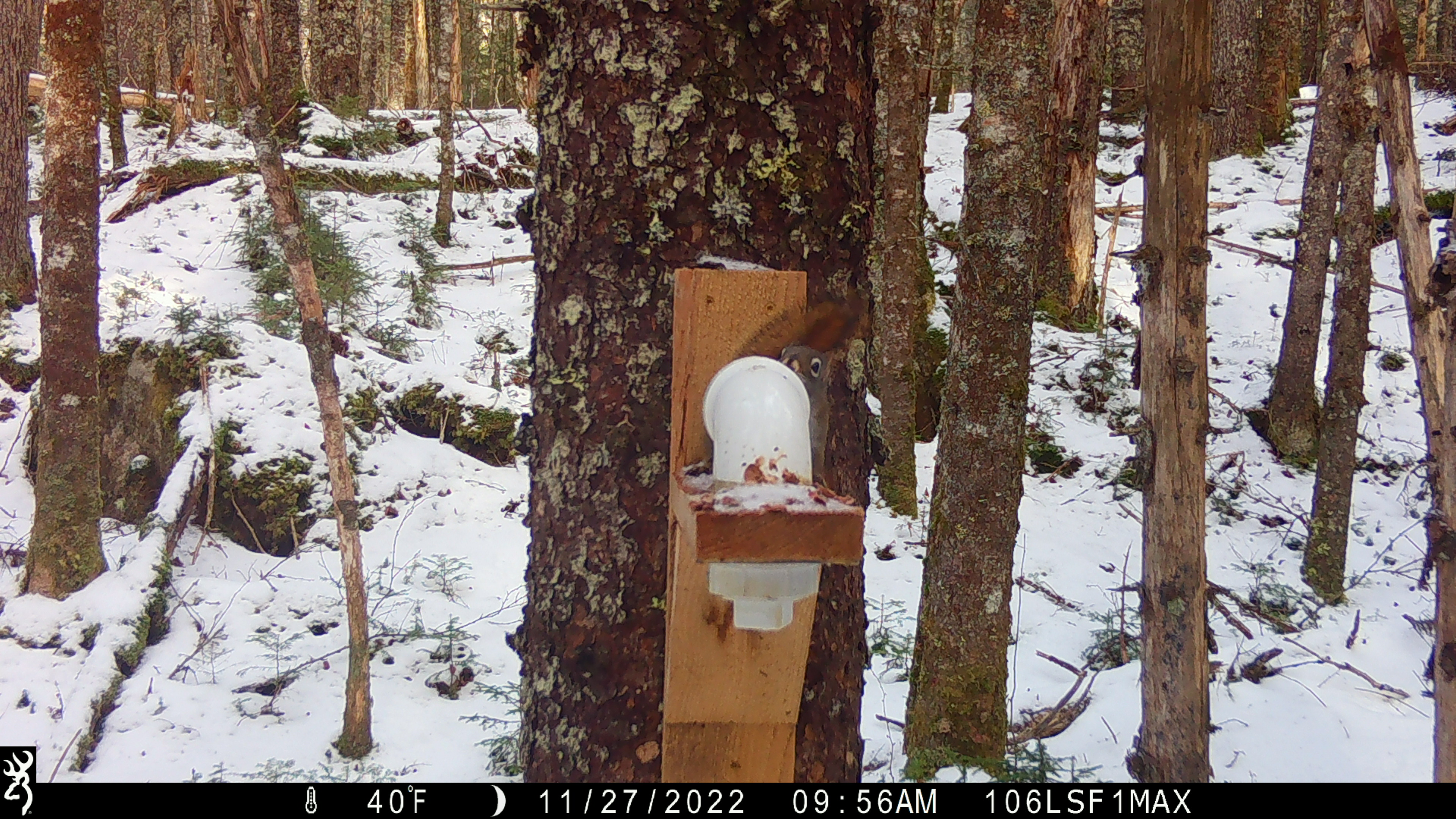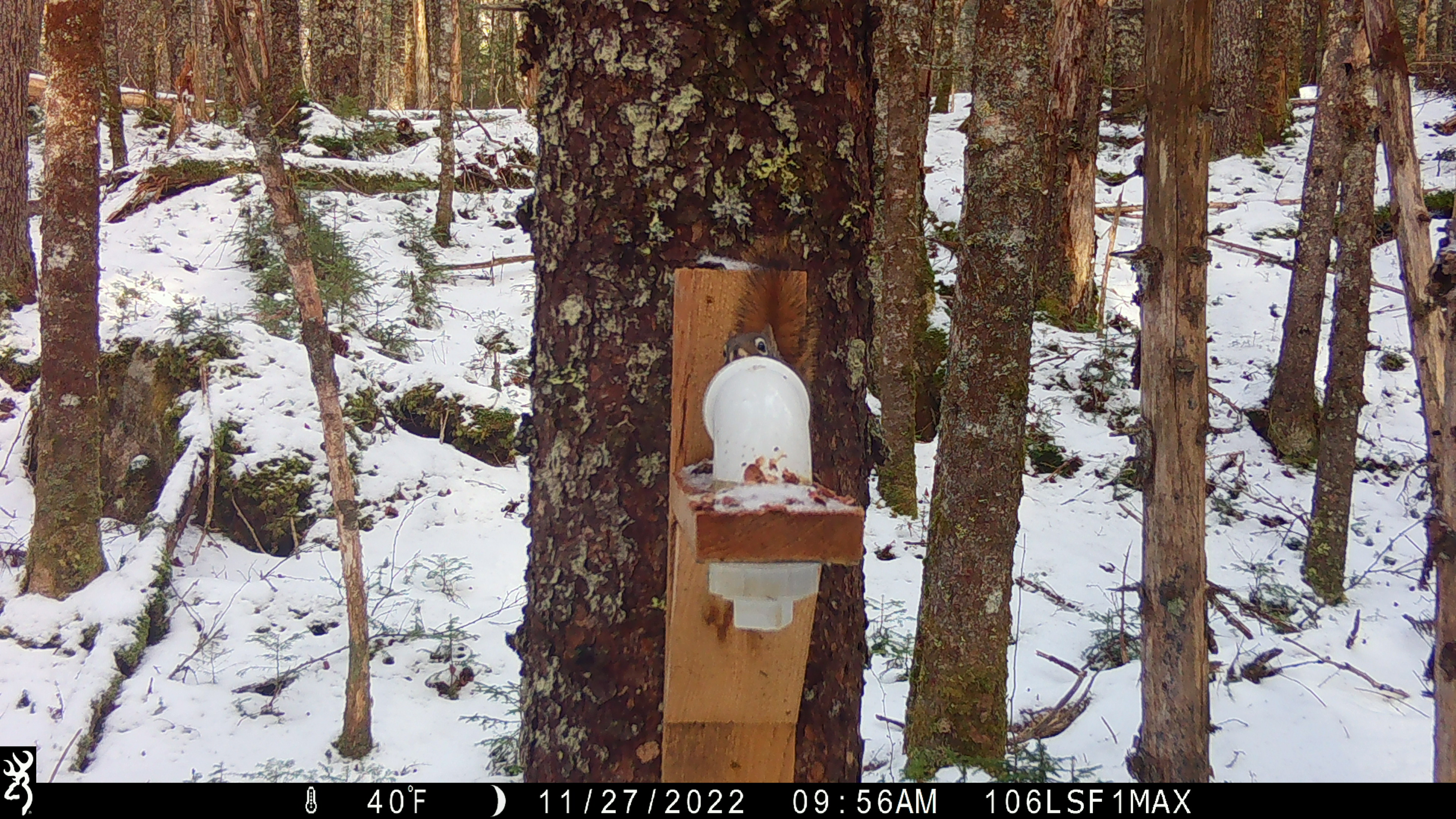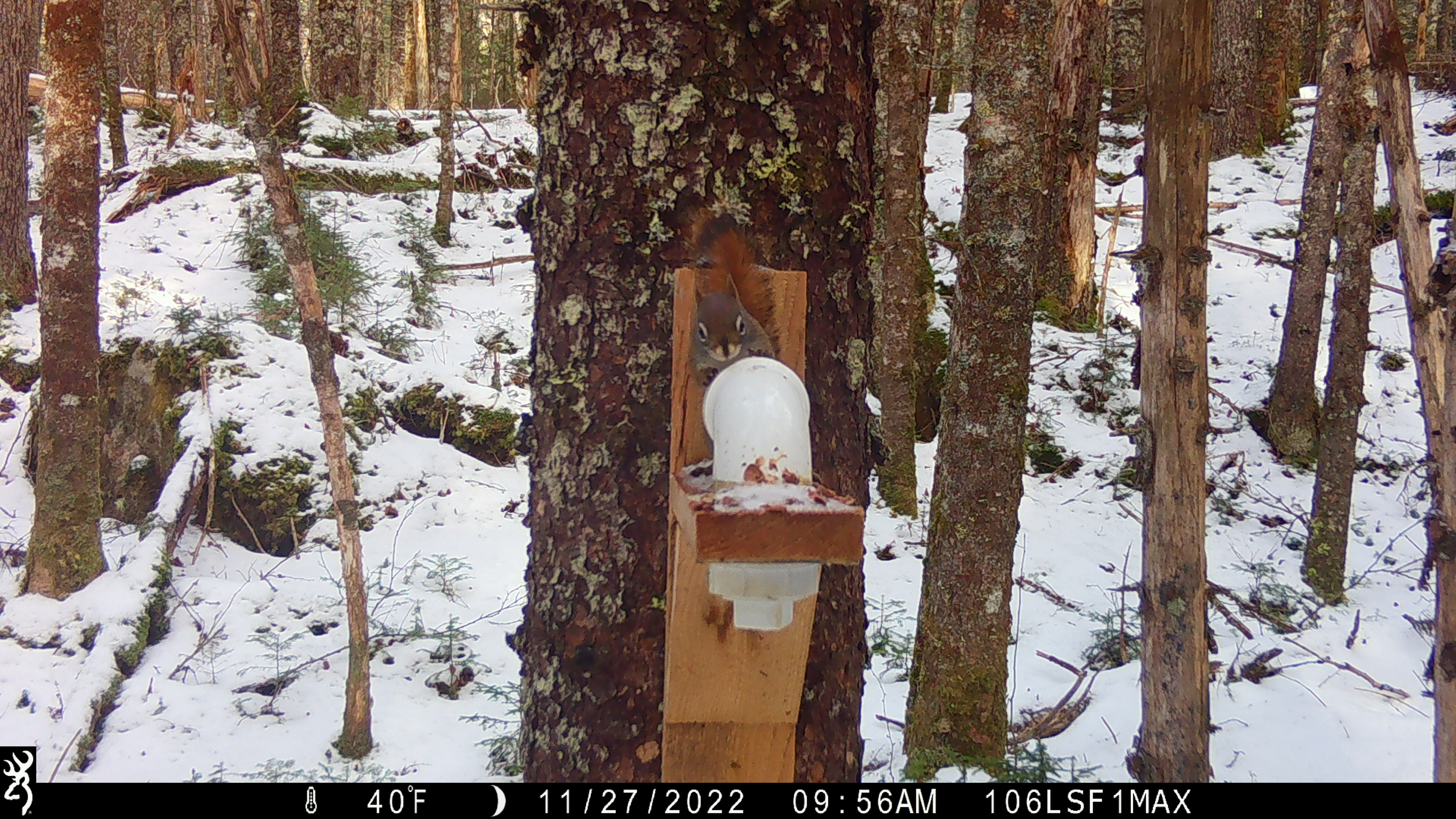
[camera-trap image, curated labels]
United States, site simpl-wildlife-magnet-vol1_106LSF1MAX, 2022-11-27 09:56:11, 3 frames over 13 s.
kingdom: Animalia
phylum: Chordata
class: Mammalia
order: Rodentia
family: Sciuridae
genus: Tamiasciurus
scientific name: Tamiasciurus hudsonicus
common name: red squirrel